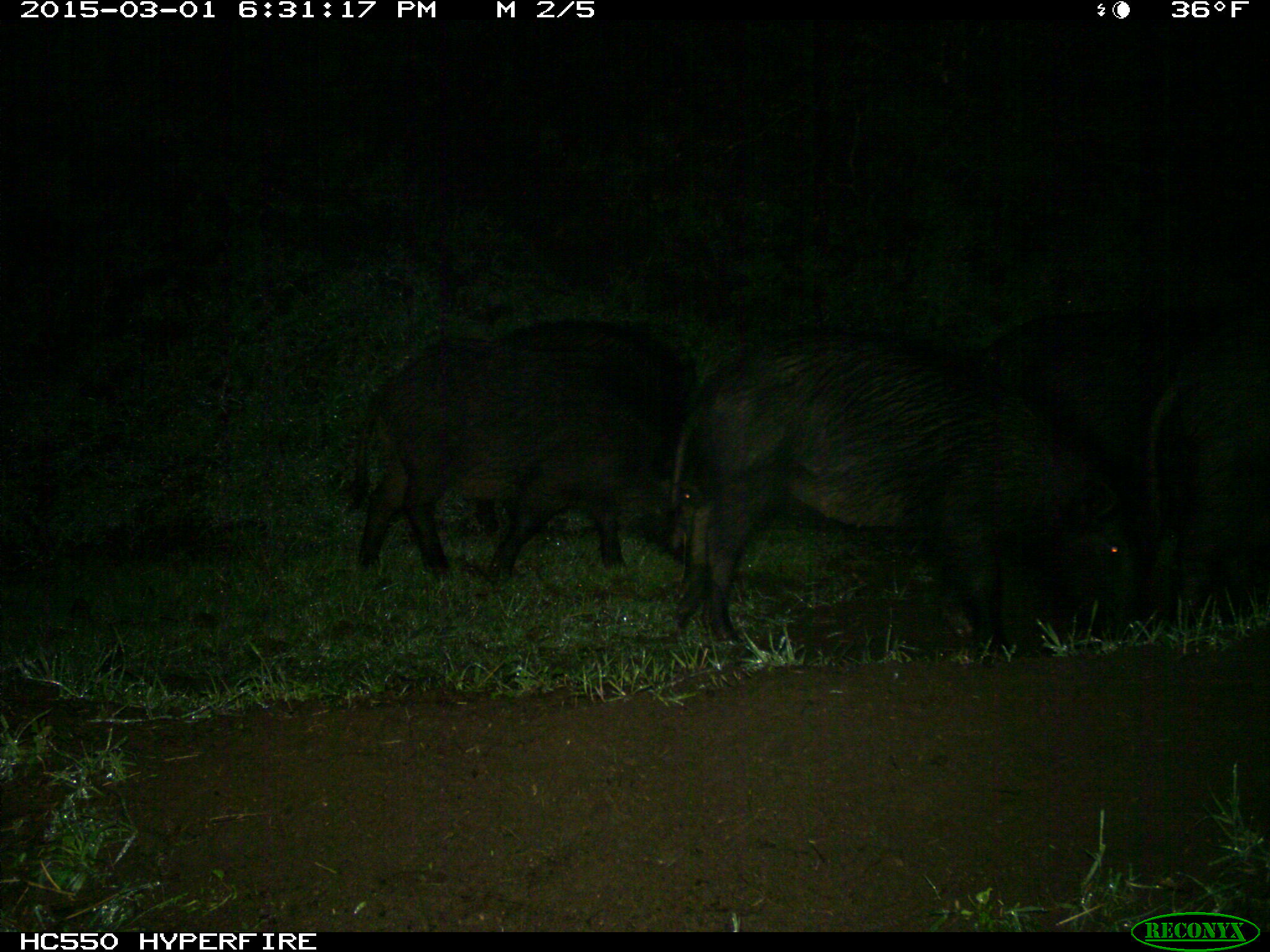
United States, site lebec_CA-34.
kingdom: Animalia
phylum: Chordata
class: Mammalia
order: Artiodactyla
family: Suidae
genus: Sus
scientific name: Sus scrofa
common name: wild boar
Sus scrofa (wild boar).